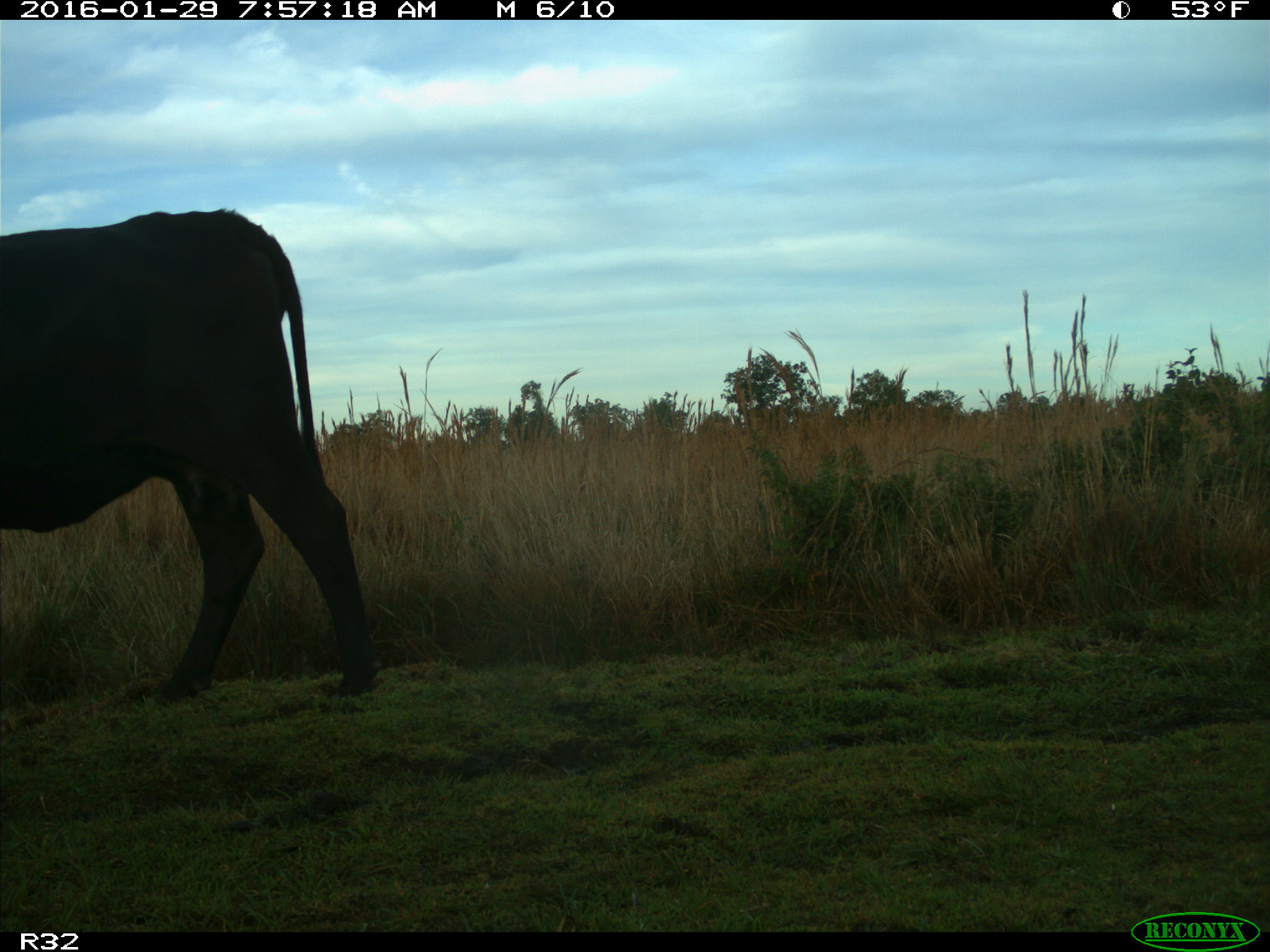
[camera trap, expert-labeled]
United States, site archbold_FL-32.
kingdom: Animalia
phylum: Chordata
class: Mammalia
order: Artiodactyla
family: Bovidae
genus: Bos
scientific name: Bos taurus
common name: domestic cow